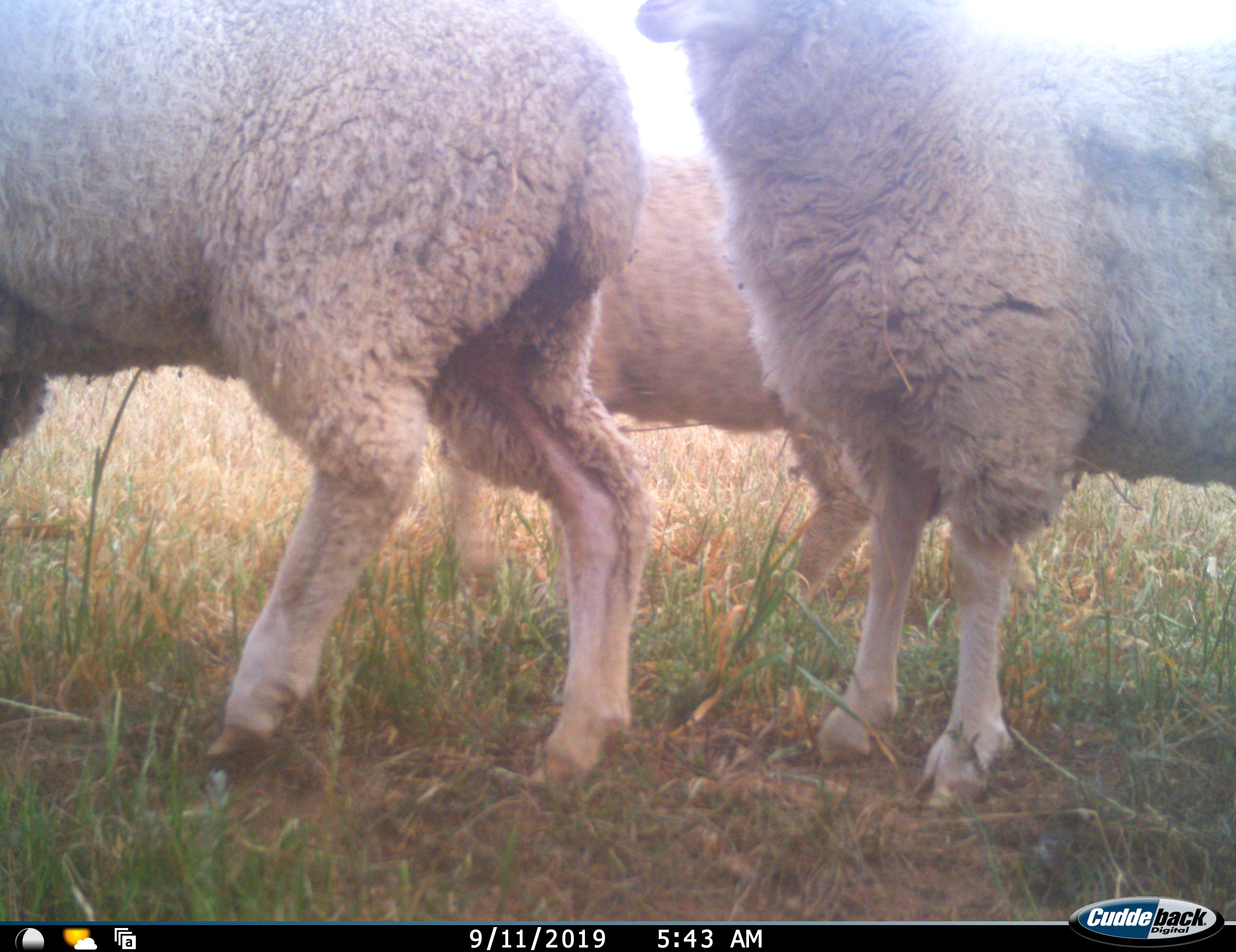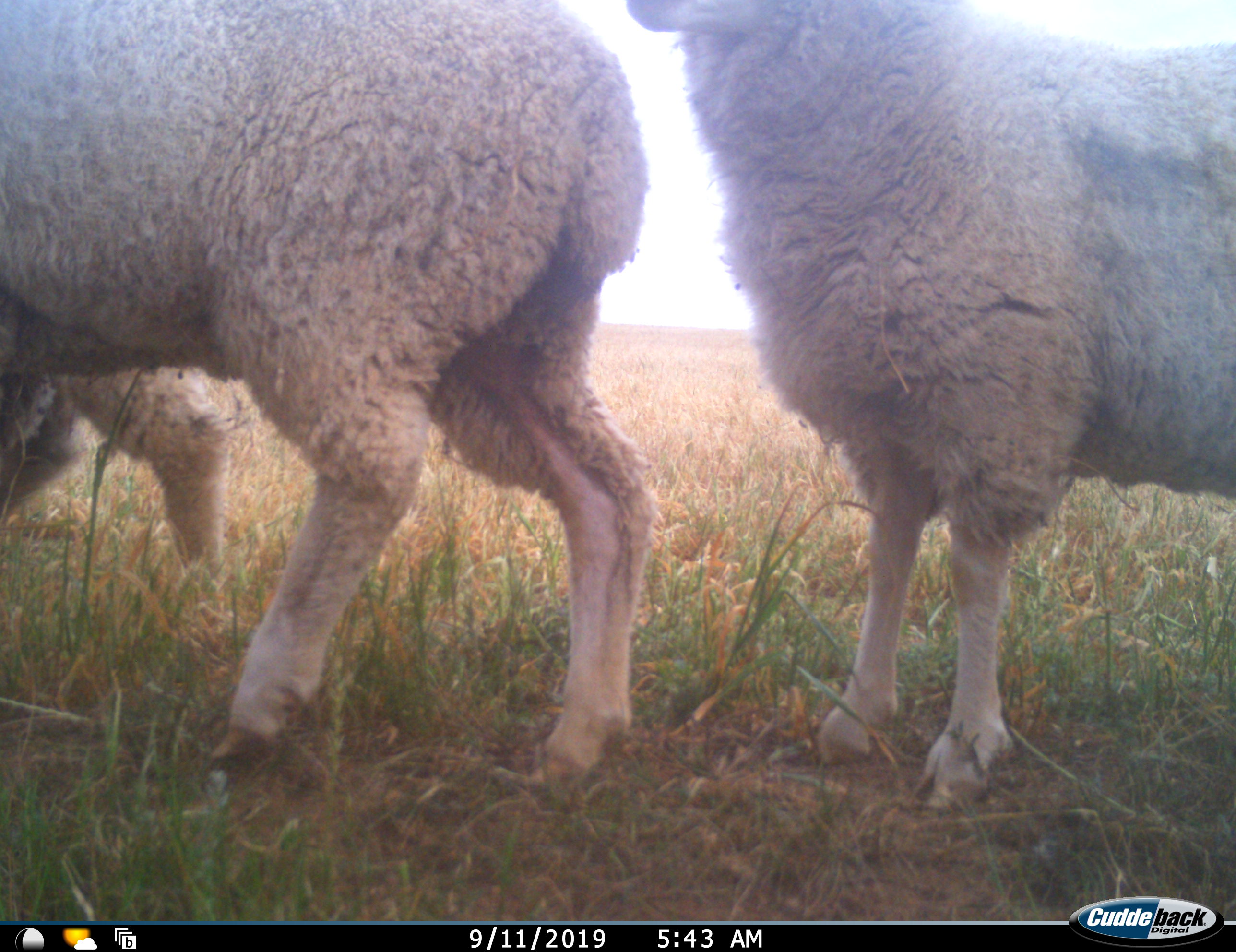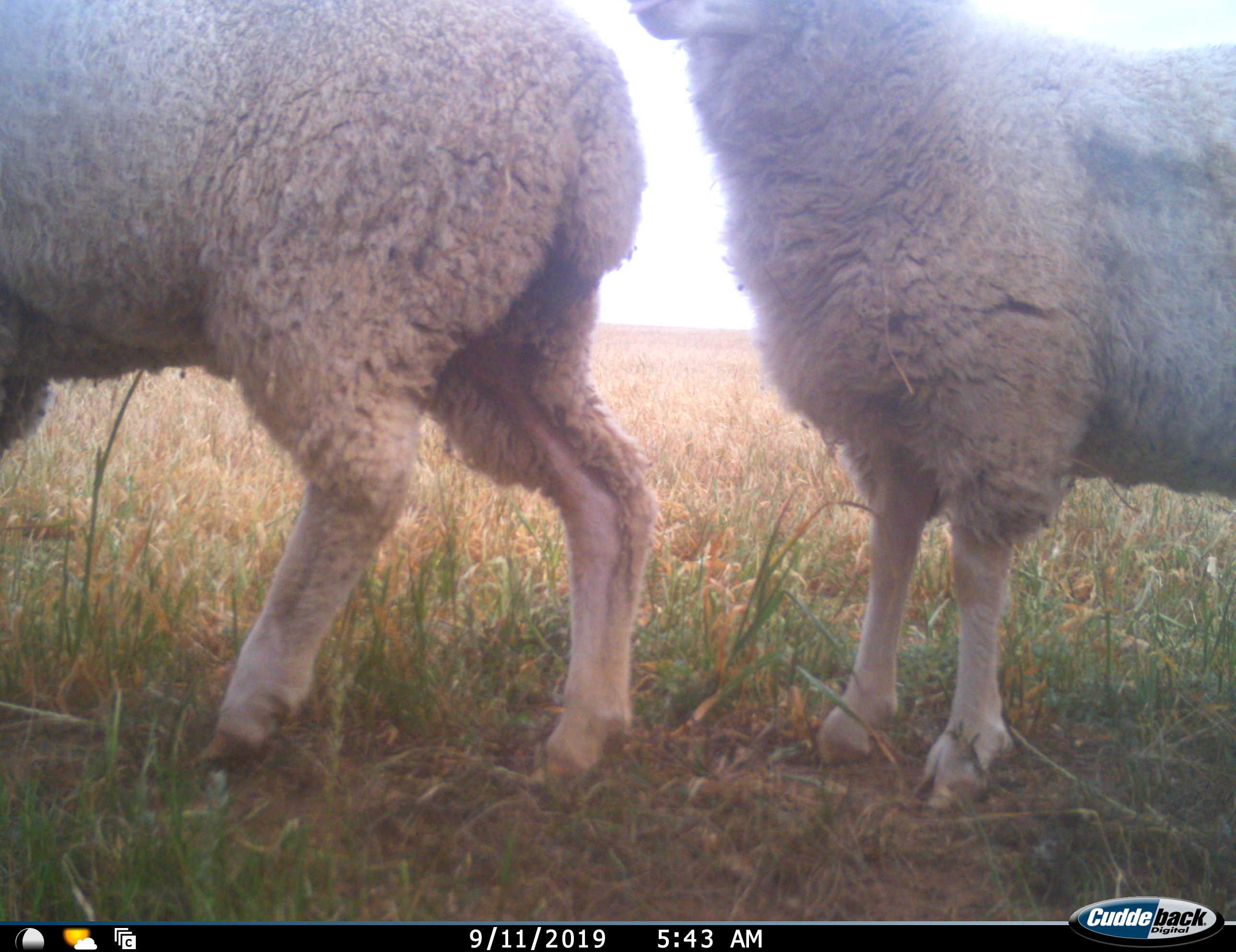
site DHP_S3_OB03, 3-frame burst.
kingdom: Animalia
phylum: Chordata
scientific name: Vertebrata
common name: domestic animal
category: domesticanimal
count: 3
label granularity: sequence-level